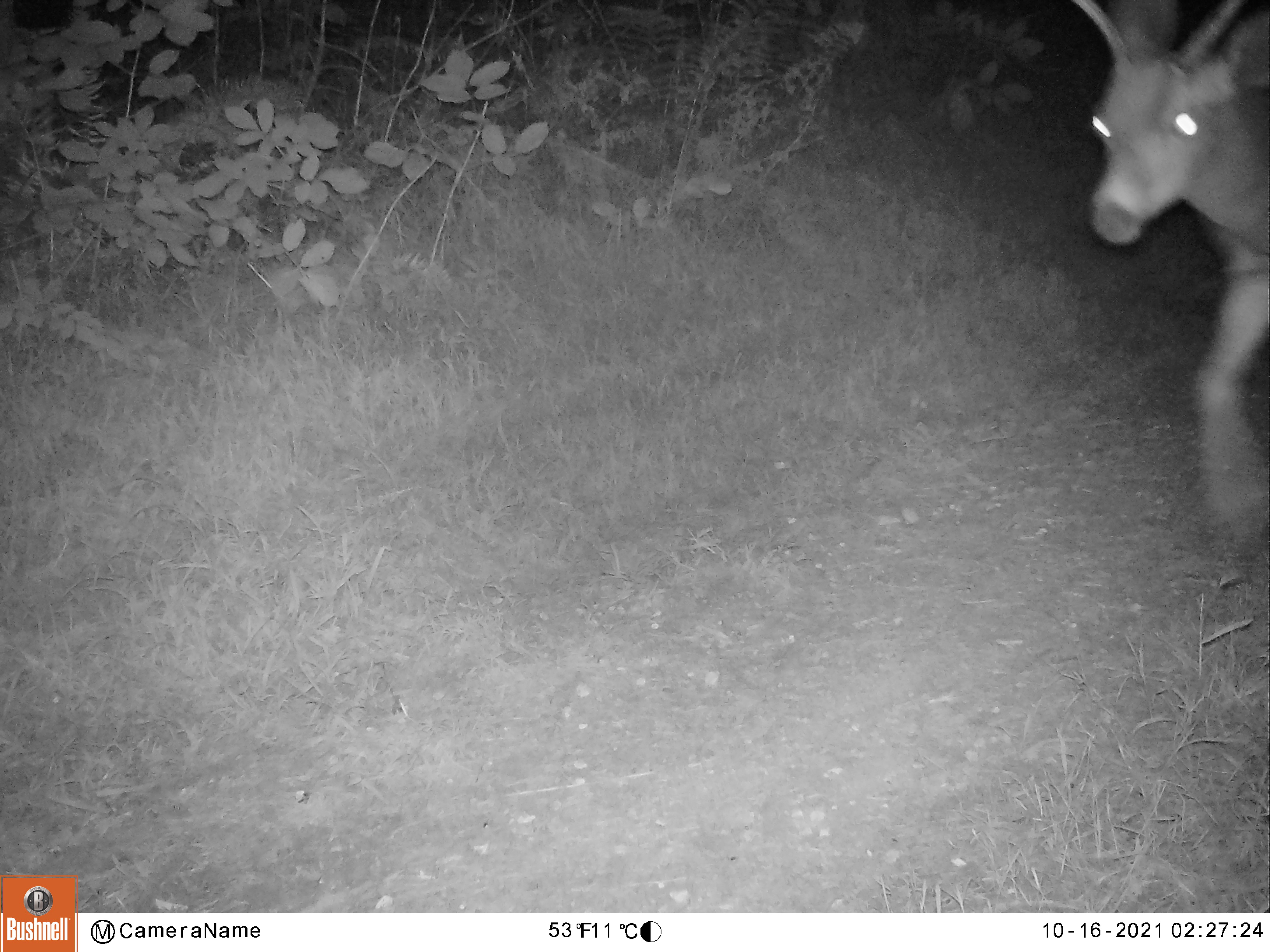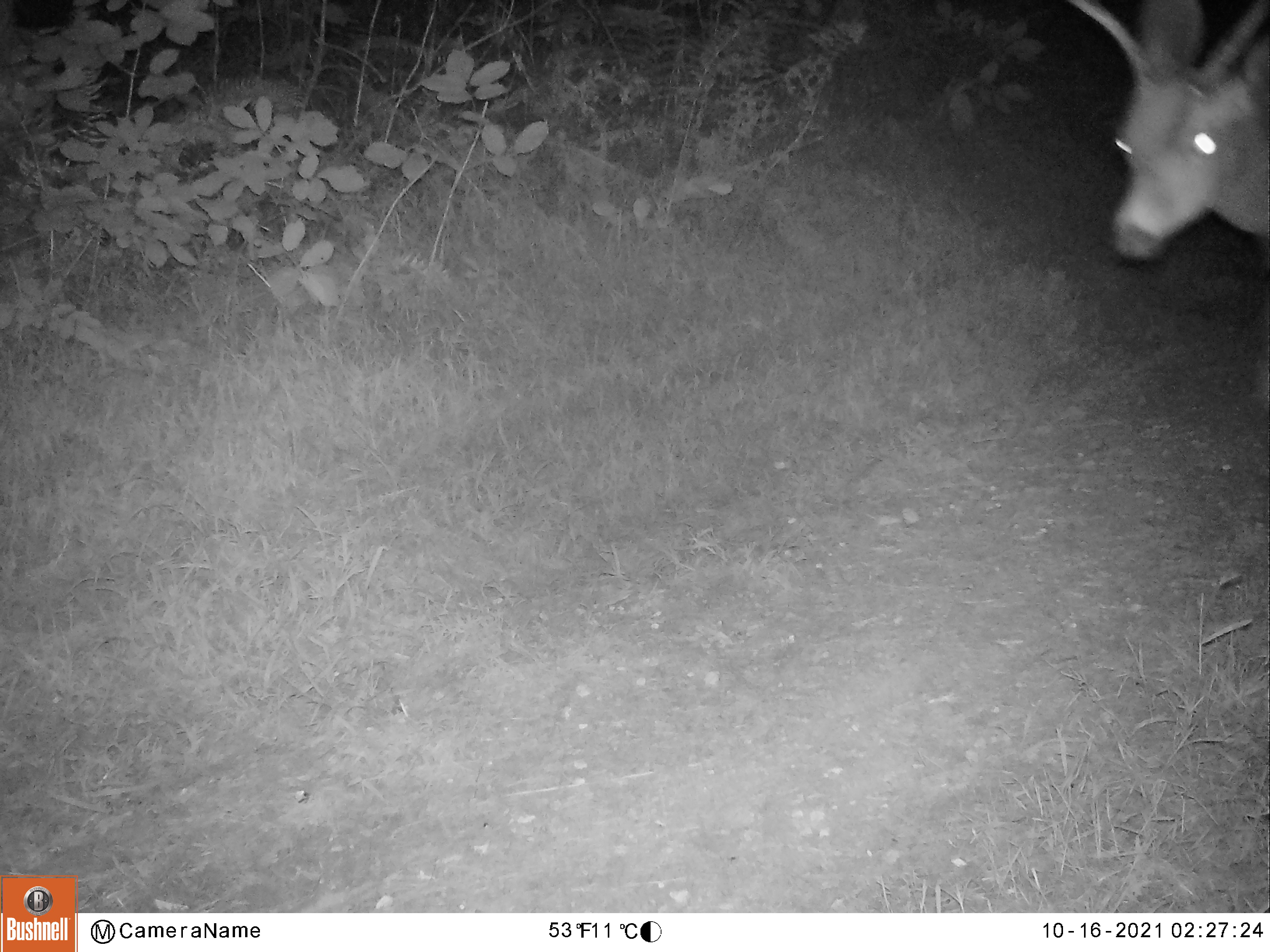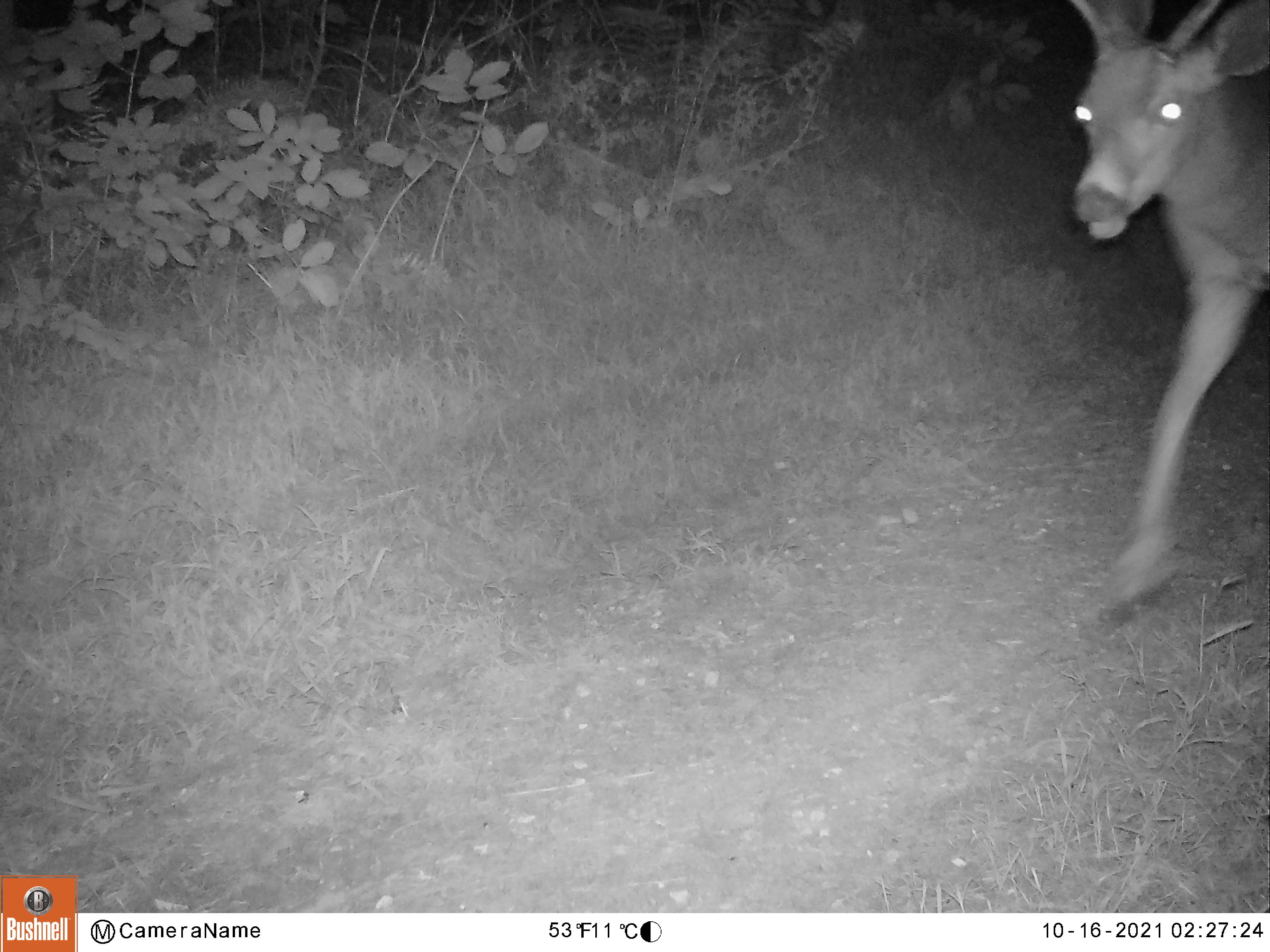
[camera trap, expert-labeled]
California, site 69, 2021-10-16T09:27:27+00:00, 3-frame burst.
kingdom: Animalia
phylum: Chordata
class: Mammalia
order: Artiodactyla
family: Cervidae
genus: Odocoileus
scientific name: Odocoileus hemionus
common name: mule deer